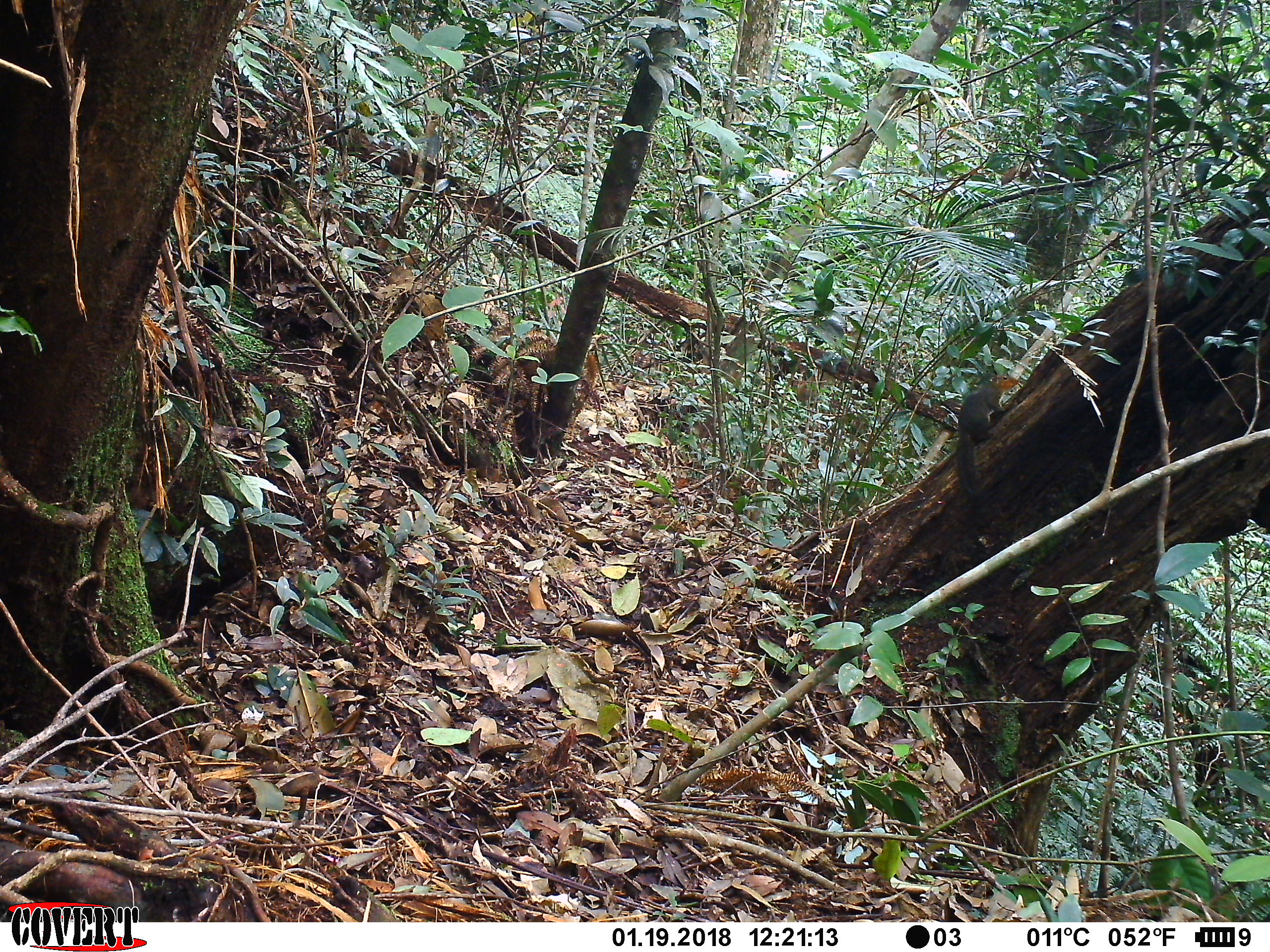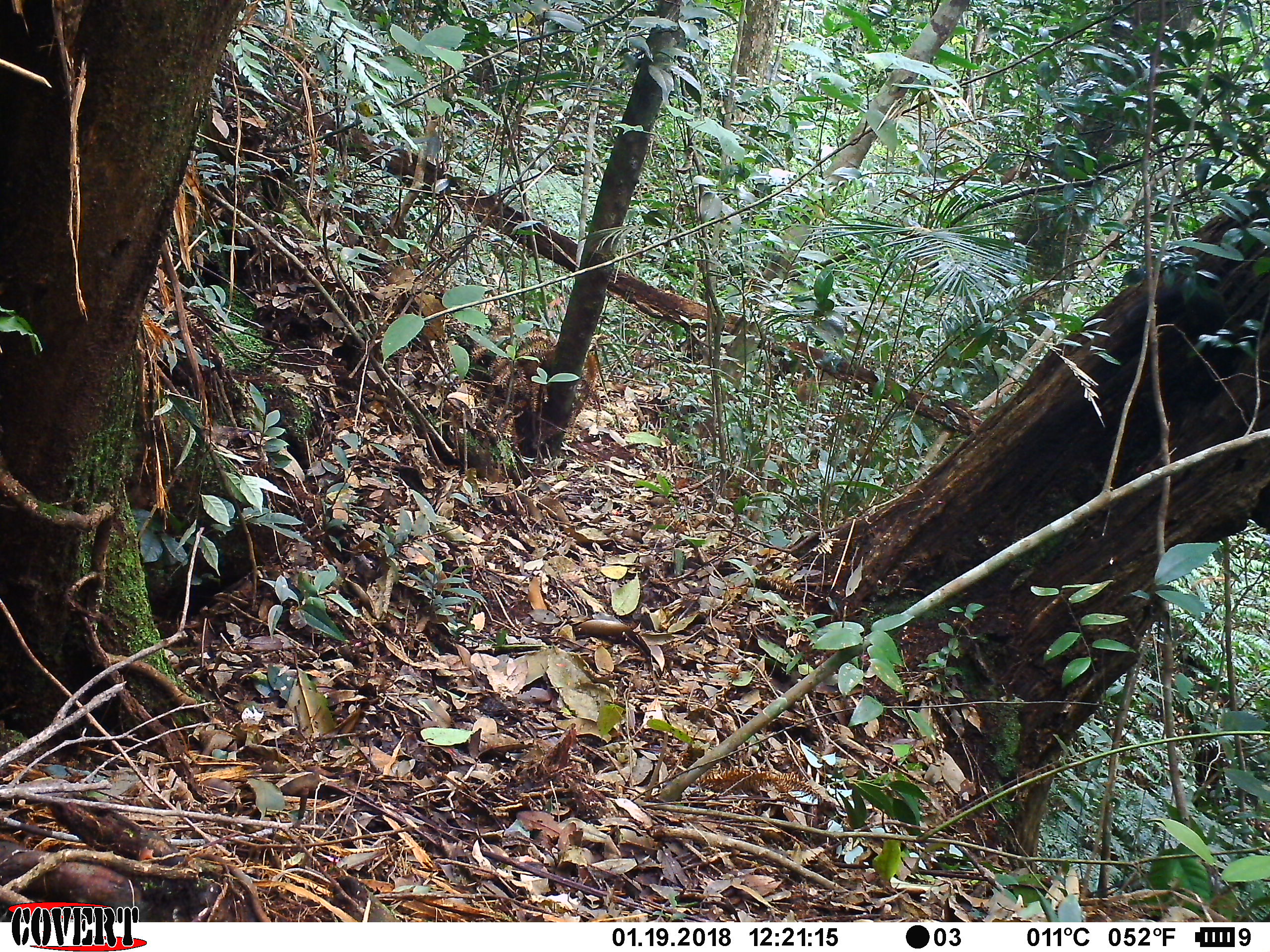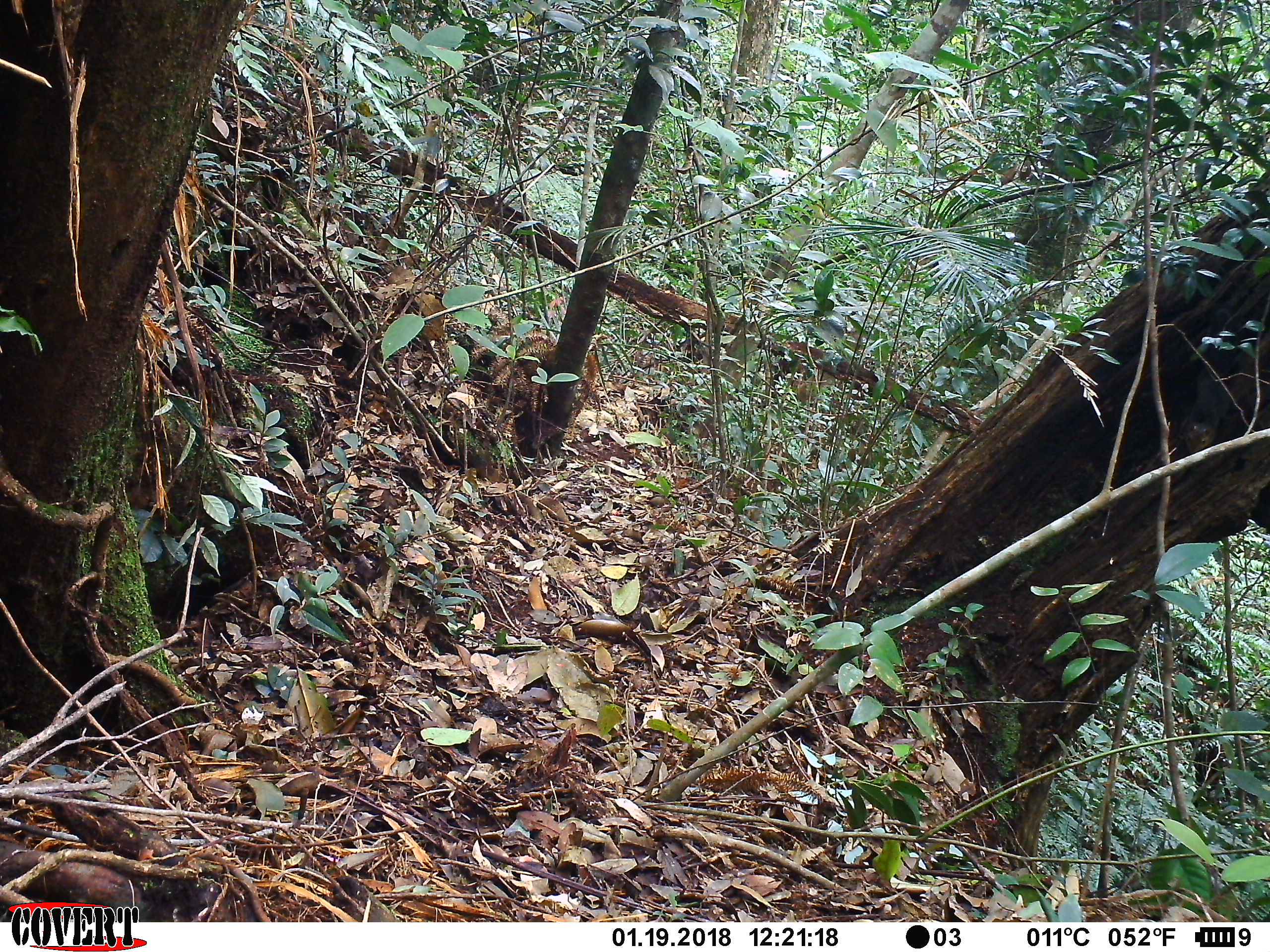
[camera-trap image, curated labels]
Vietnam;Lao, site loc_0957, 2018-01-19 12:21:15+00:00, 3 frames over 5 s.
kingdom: Animalia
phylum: Chordata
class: Mammalia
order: Rodentia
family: Sciuridae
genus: Dremomys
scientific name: Dremomys rufigenis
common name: red-cheeked squirrel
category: red cheeked squirrel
Red cheeked squirrel (red-cheeked squirrel) (Dremomys rufigenis). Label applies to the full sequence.